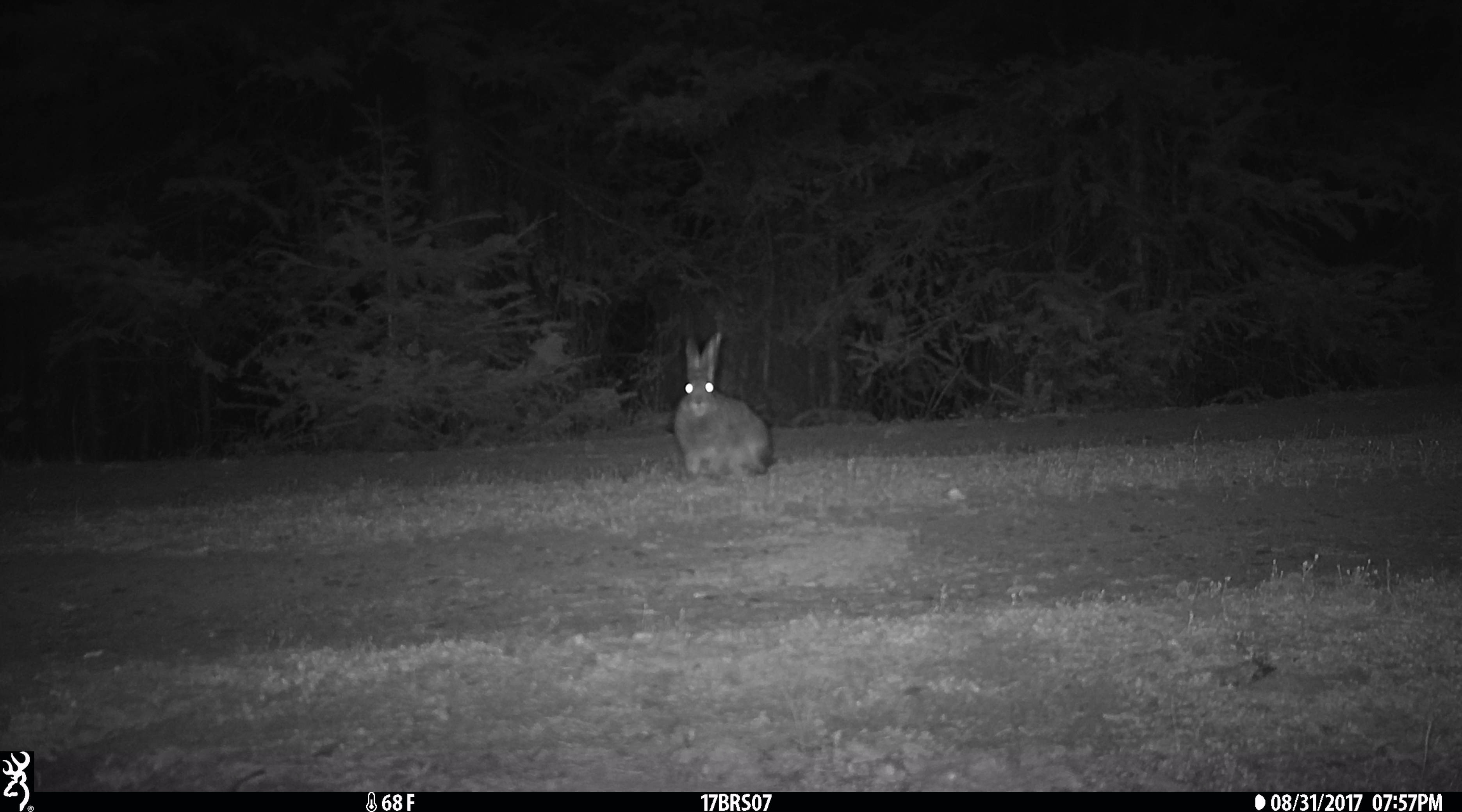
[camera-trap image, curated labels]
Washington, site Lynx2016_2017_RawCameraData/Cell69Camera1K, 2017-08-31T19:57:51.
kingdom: Animalia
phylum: Chordata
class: Mammalia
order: Lagomorpha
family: Leporidae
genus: Lepus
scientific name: Lepus americanus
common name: snowshoe hare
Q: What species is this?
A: Lepus americanus (snowshoe hare).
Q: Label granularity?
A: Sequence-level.